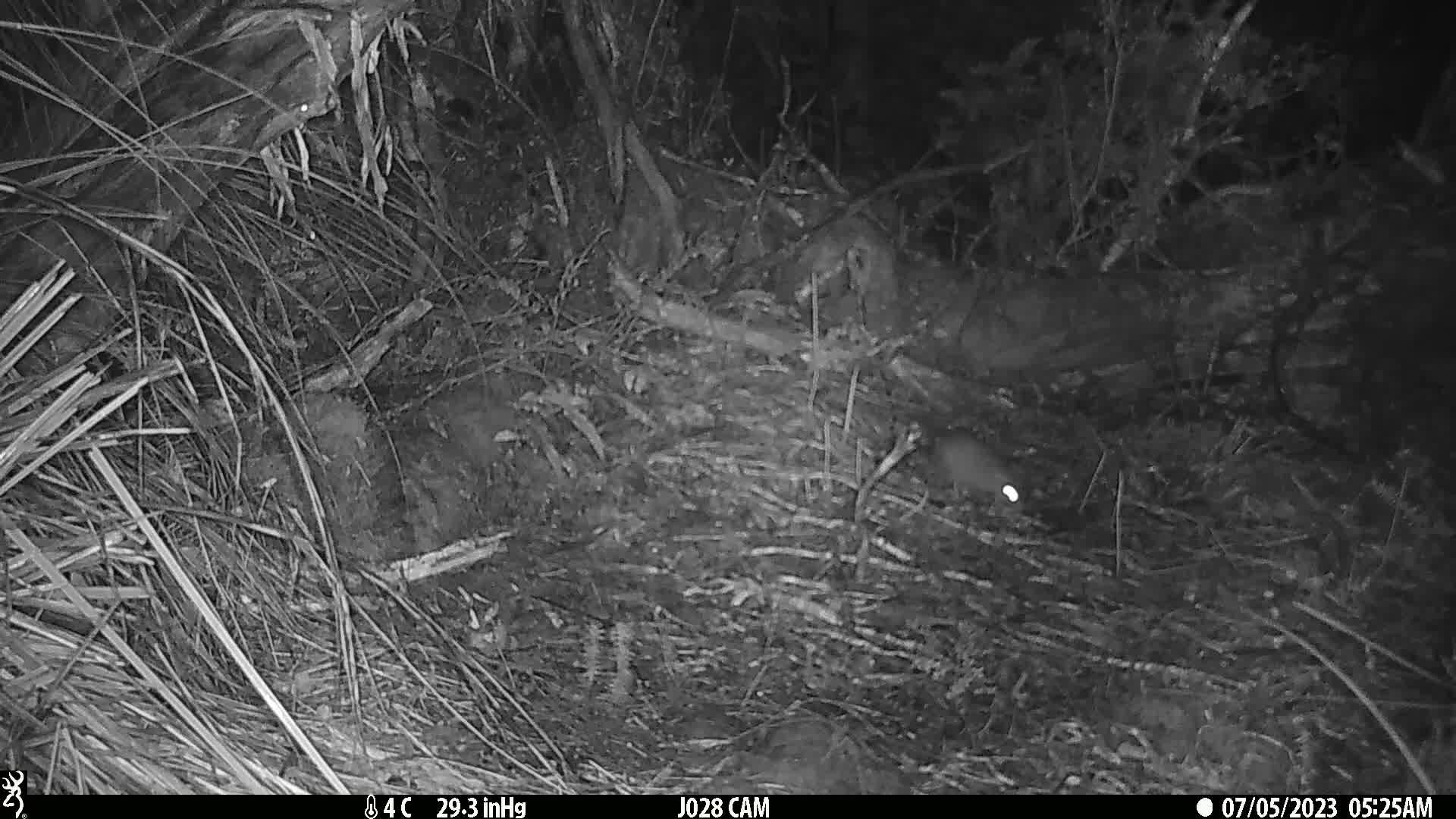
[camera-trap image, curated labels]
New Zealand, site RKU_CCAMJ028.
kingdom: Animalia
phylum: Chordata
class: Mammalia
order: Rodentia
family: Muridae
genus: Rattus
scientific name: Rattus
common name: rat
Rat (Rattus).